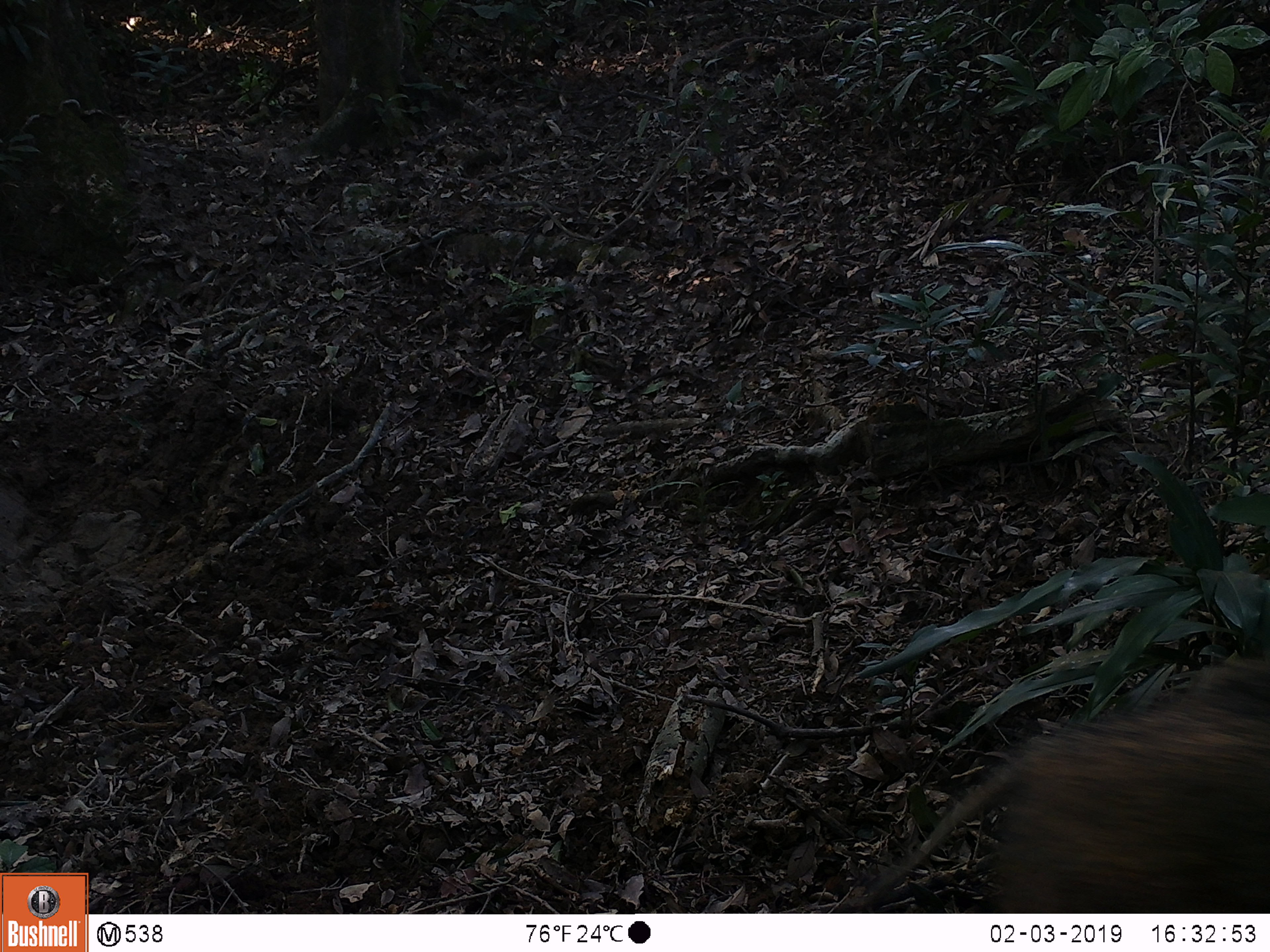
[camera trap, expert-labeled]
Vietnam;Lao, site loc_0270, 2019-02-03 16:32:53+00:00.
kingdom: Animalia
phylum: Chordata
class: Mammalia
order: Artiodactyla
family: Suidae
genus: Sus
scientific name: Sus scrofa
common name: eurasian wild pig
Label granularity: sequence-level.